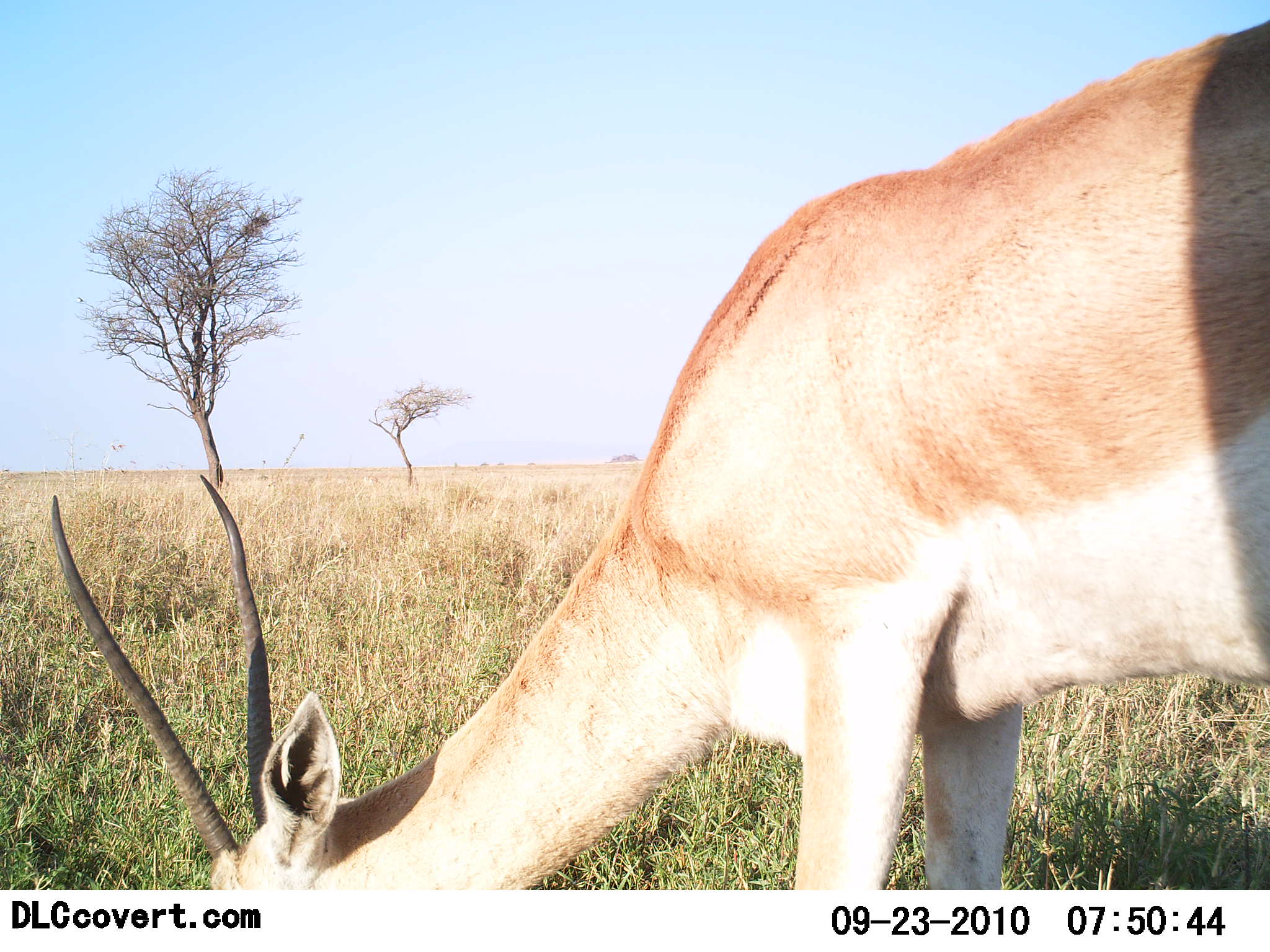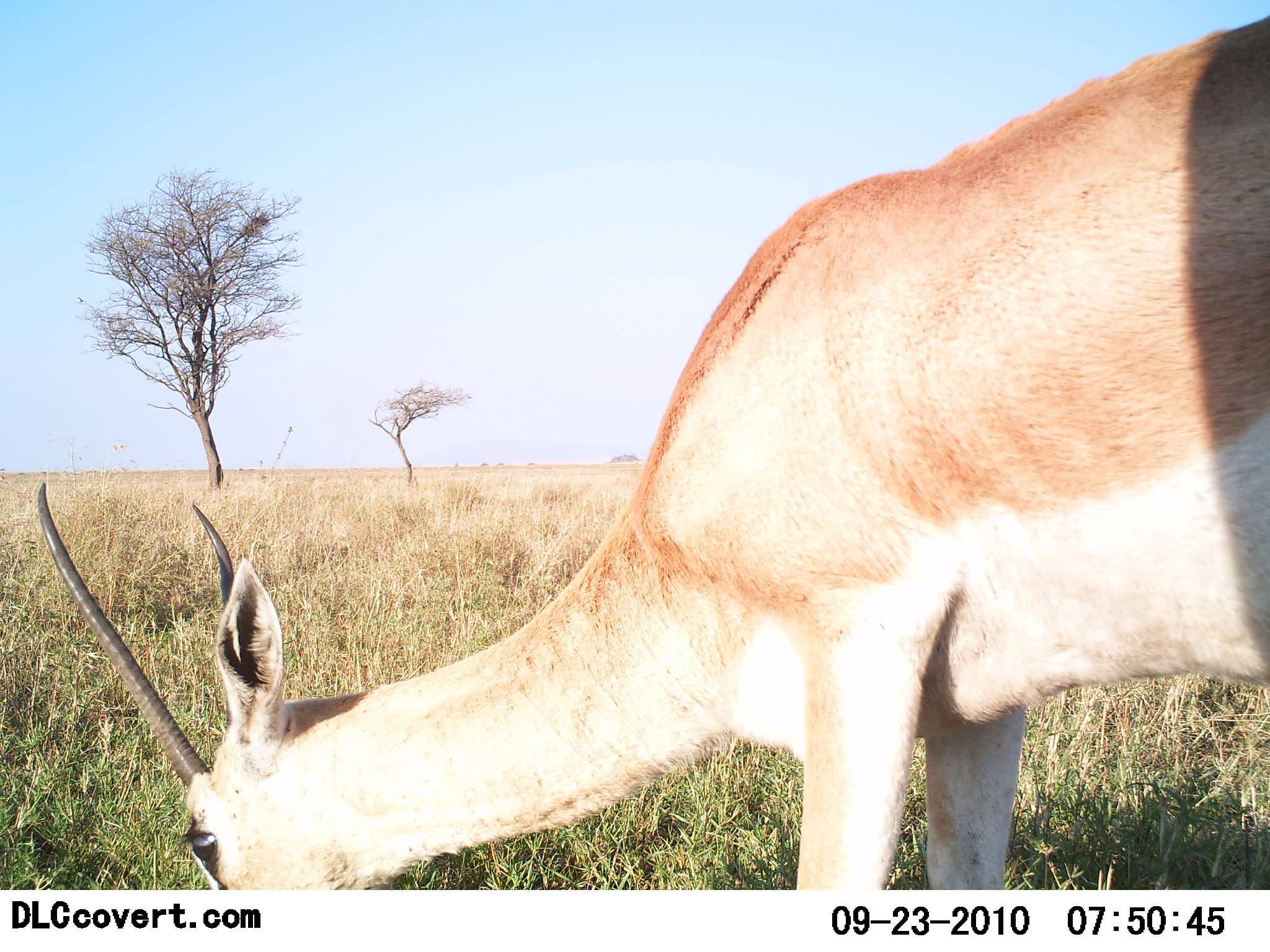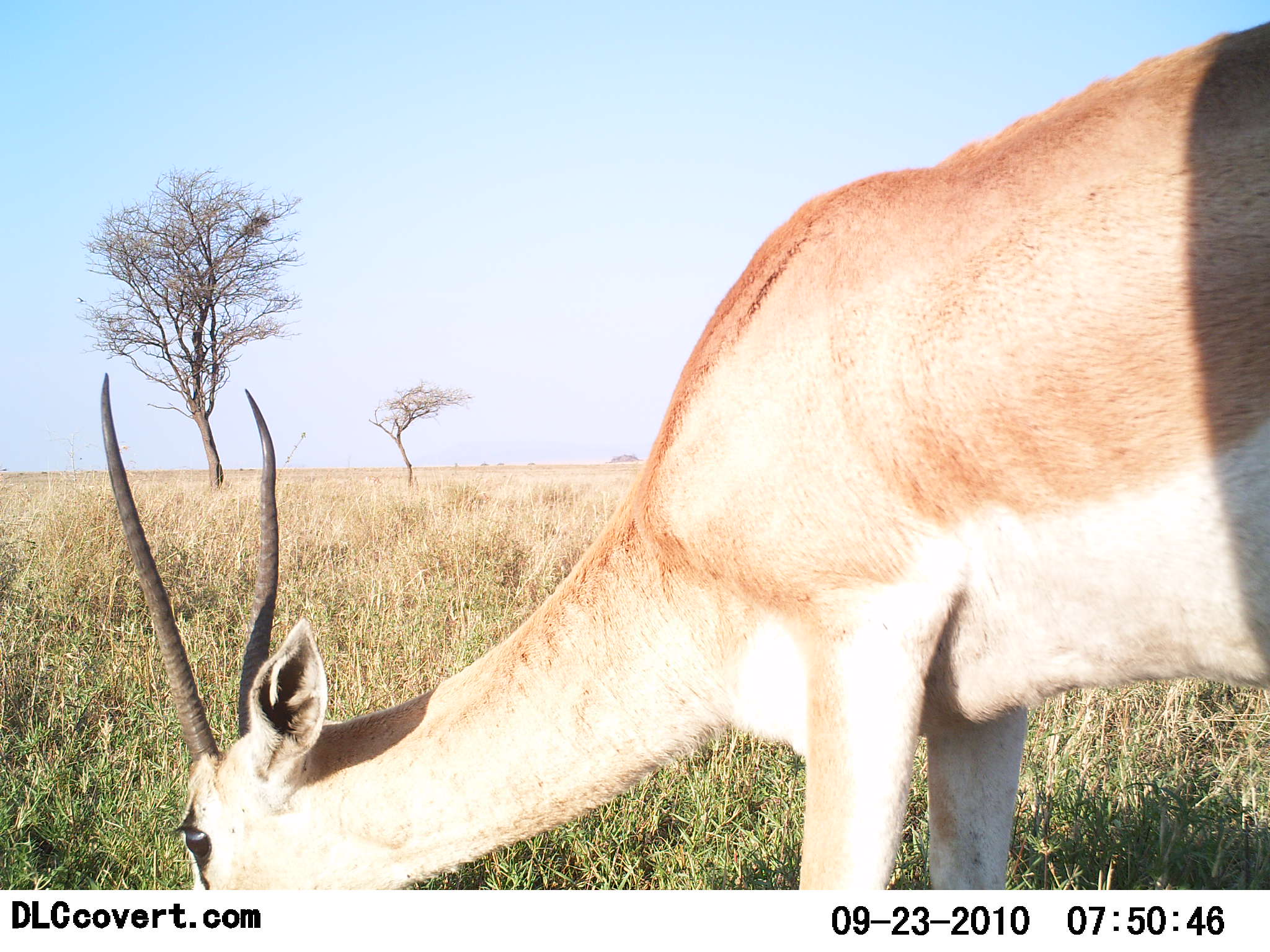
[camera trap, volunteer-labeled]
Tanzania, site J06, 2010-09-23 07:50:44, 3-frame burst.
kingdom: Animalia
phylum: Chordata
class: Mammalia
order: Artiodactyla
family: Bovidae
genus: Nanger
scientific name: Nanger granti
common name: grant's gazelle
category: gazellegrants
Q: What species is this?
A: Gazellegrants (grant's gazelle) (Nanger granti).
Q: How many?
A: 1.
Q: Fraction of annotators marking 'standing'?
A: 36%.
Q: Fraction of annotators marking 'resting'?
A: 0%.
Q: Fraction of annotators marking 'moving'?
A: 0%.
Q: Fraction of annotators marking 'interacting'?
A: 0%.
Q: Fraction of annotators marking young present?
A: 0%.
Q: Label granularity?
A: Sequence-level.